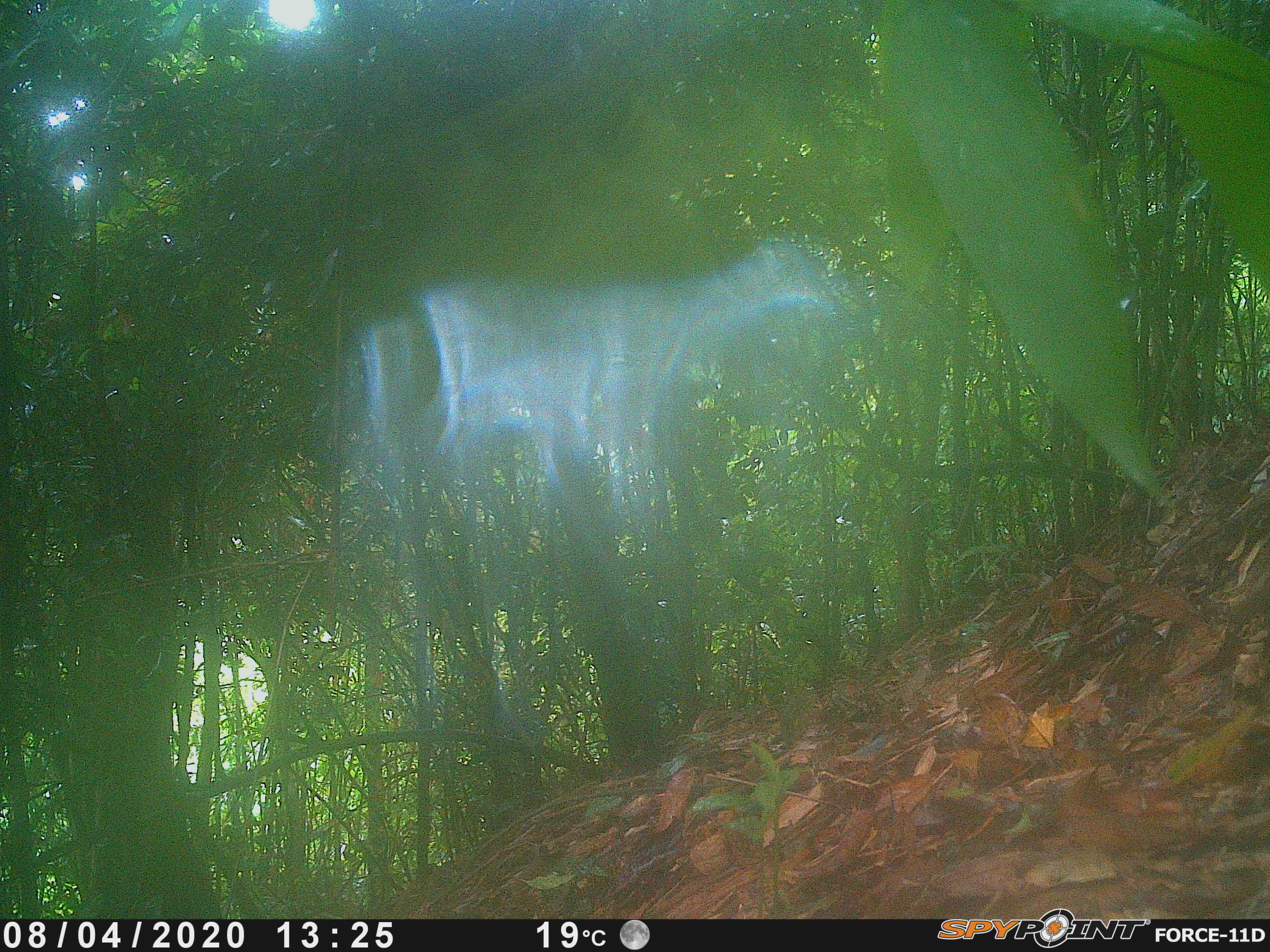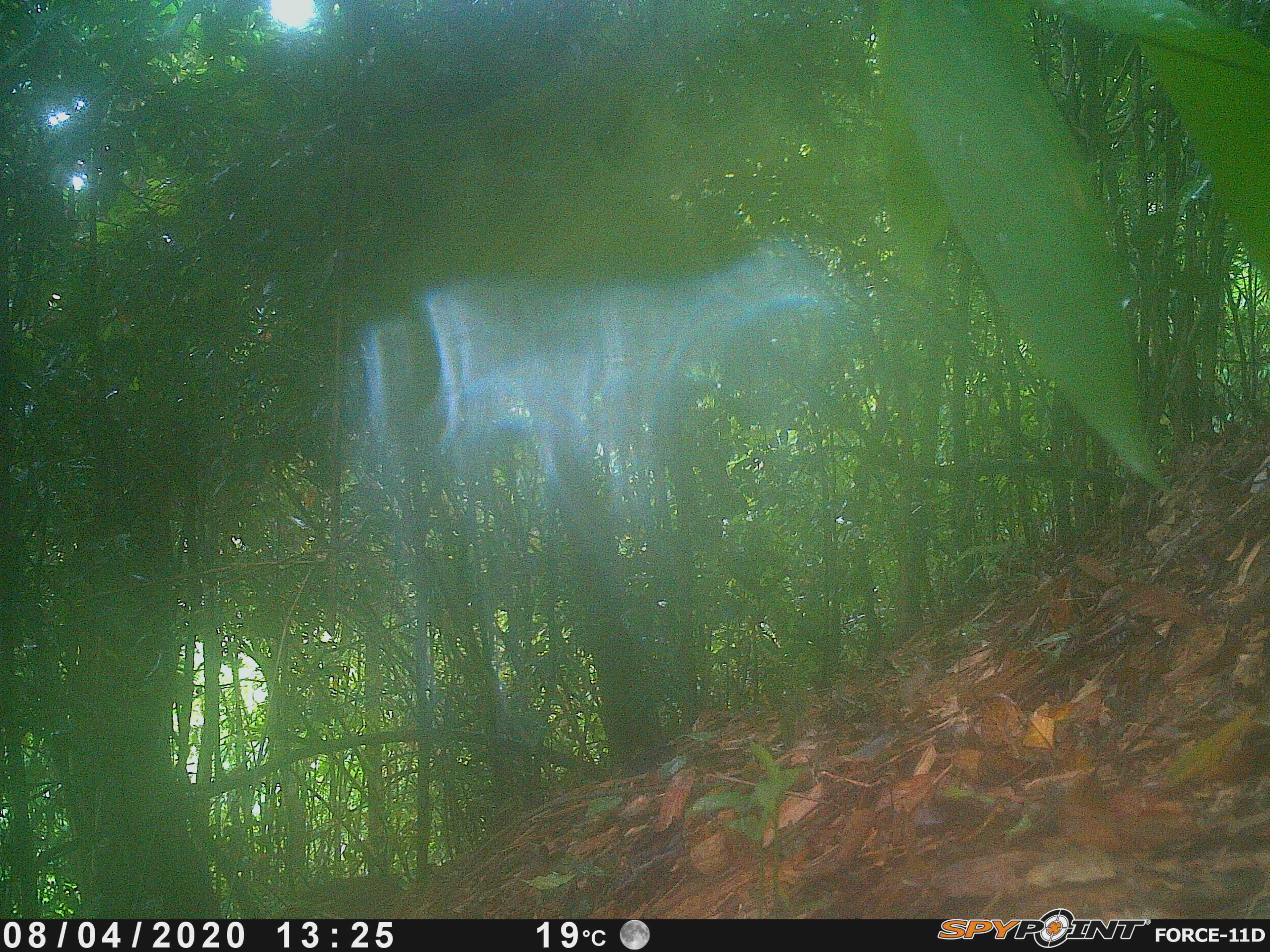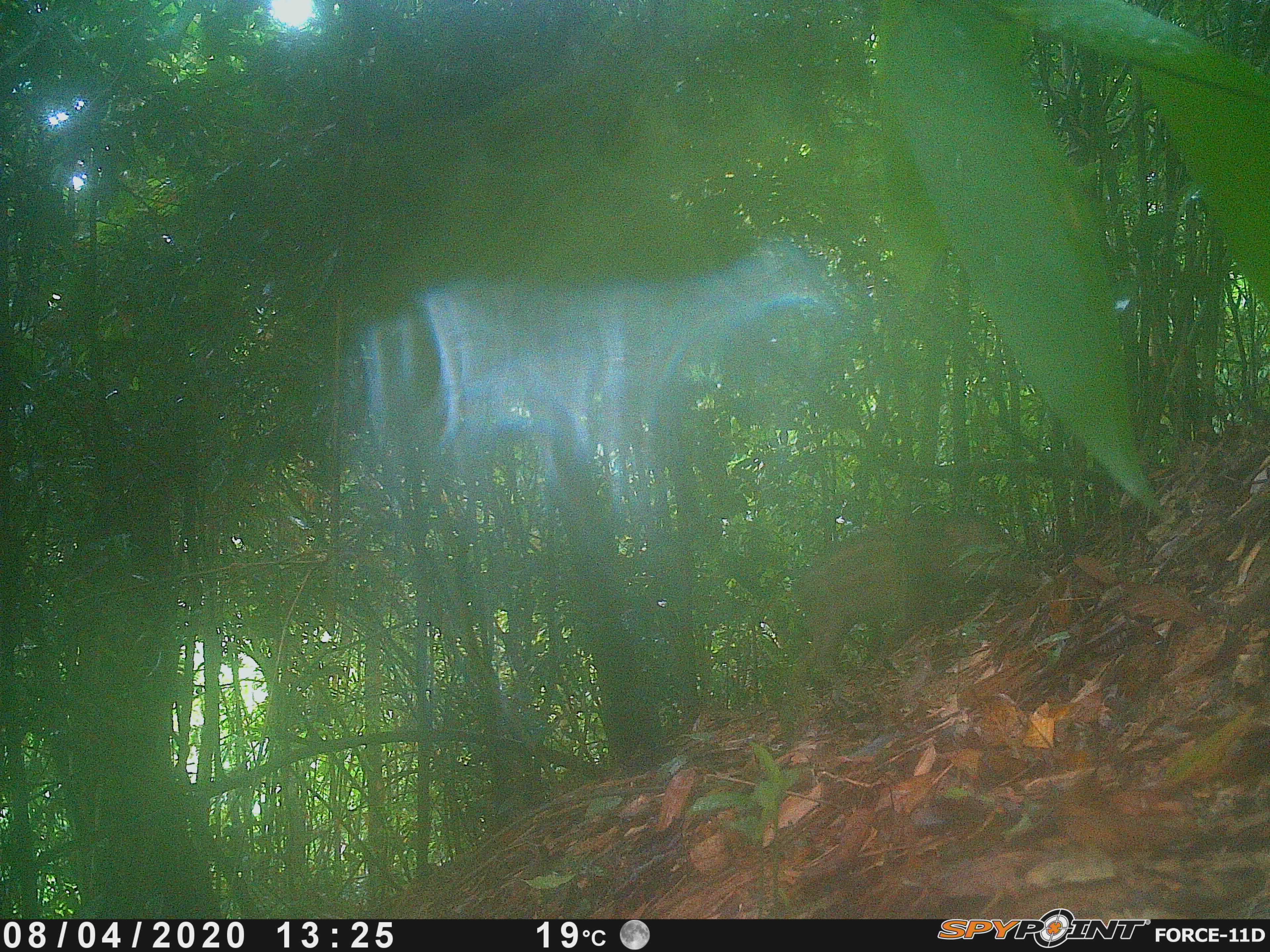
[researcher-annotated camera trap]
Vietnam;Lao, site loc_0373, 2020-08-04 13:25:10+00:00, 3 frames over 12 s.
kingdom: Animalia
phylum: Chordata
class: Mammalia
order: Artiodactyla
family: Suidae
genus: Sus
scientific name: Sus scrofa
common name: eurasian wild pig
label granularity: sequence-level